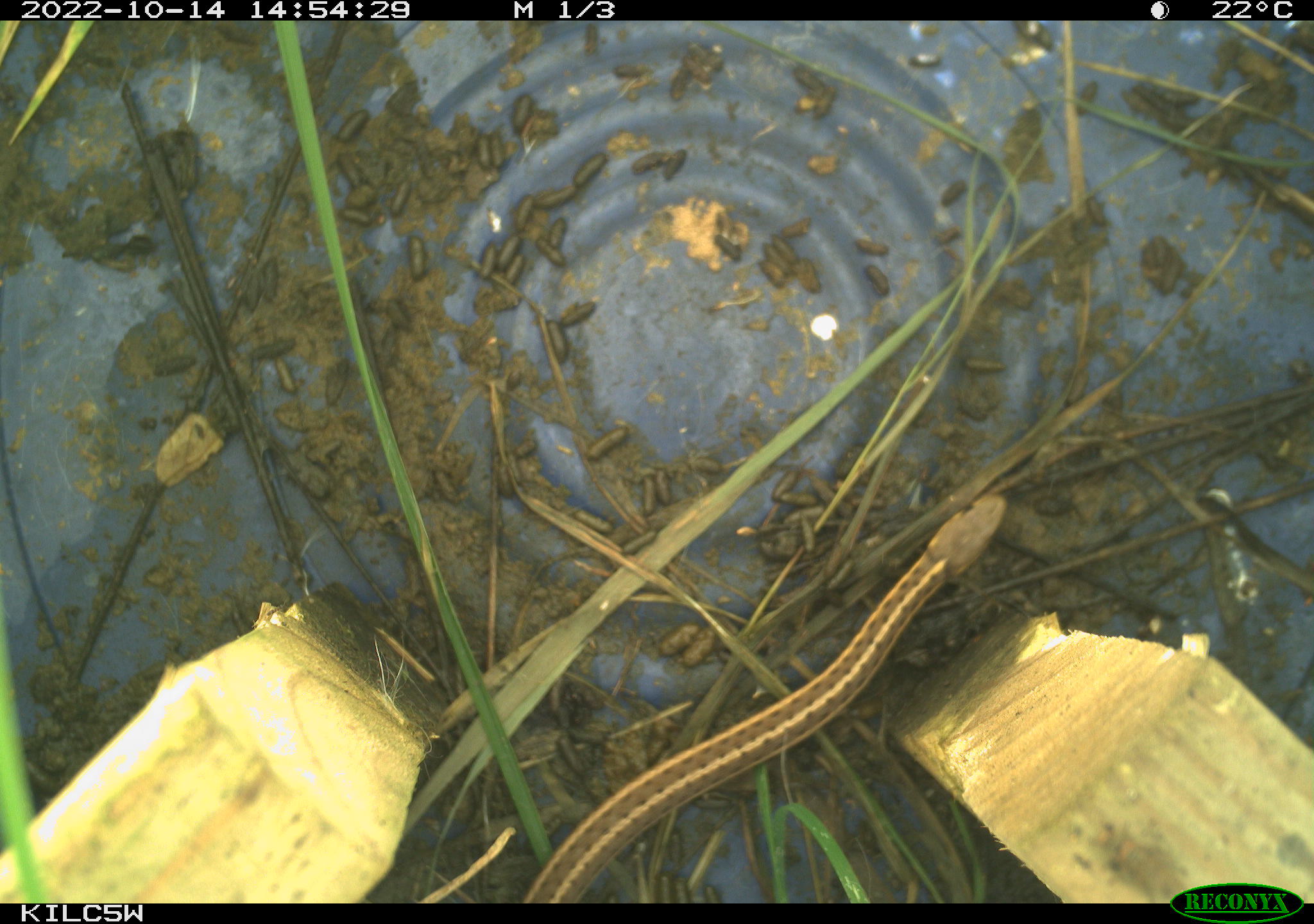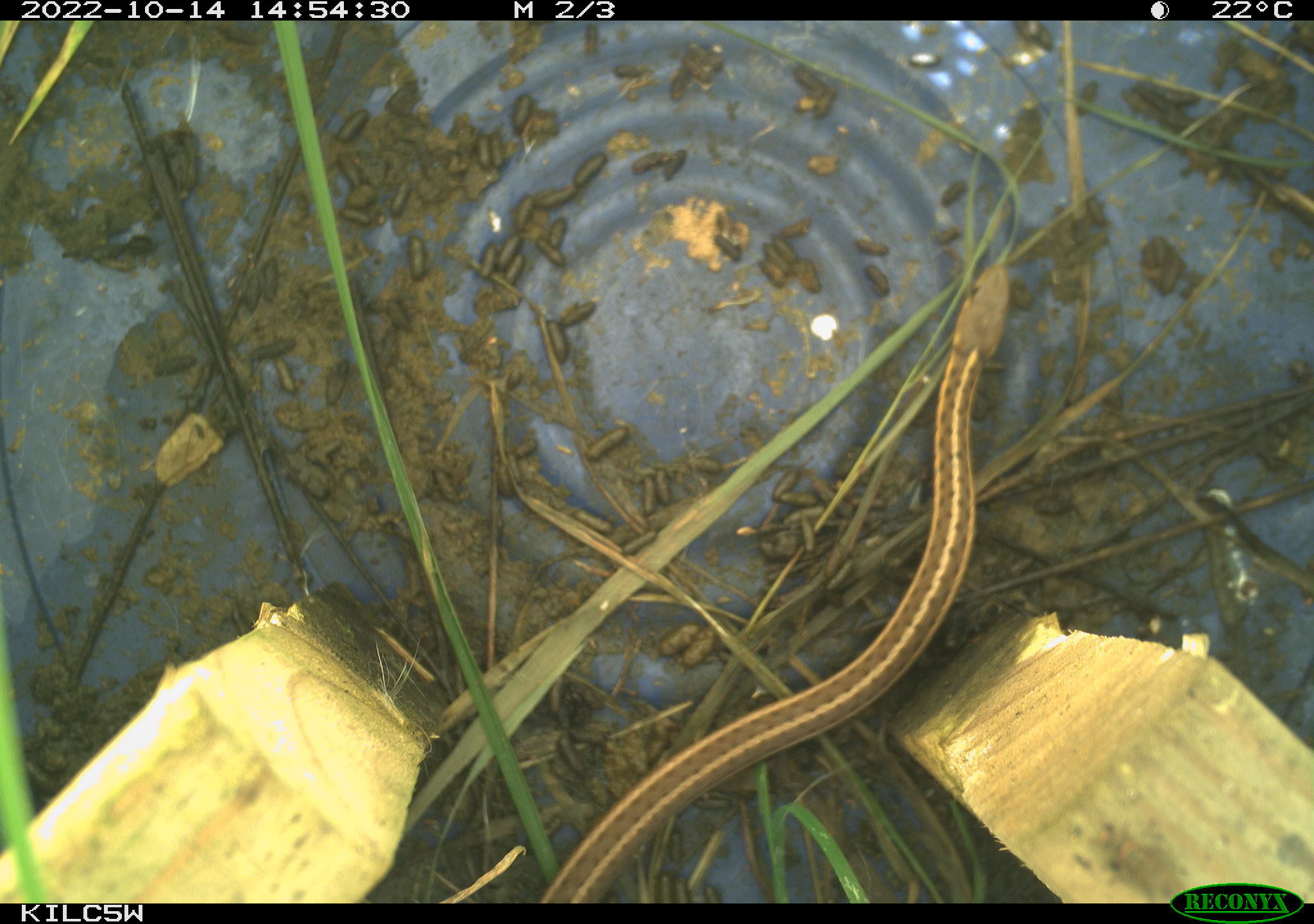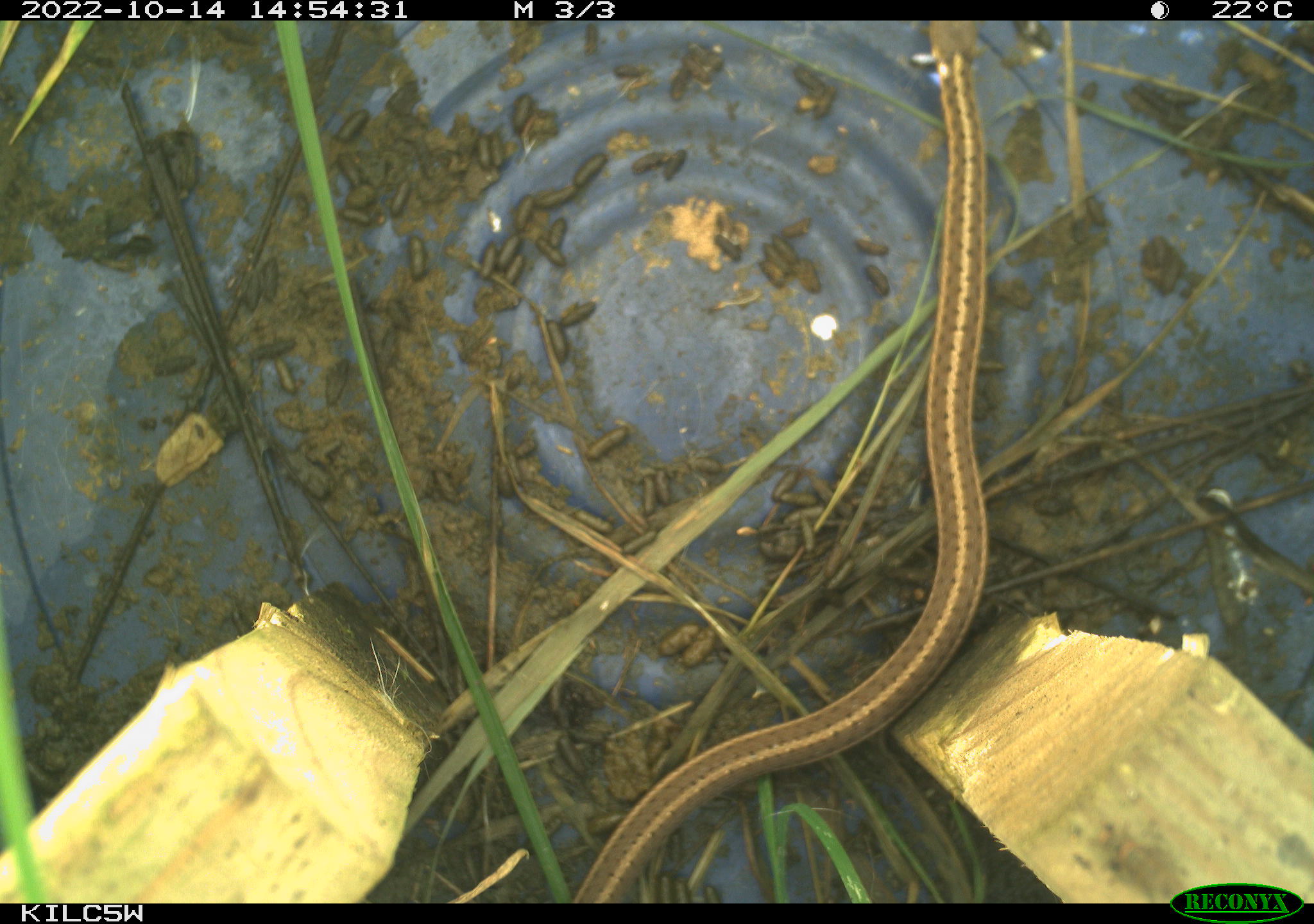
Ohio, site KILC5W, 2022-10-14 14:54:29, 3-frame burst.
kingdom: Animalia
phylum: Chordata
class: Reptilia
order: Squamata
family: Colubridae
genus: Thamnophis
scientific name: Thamnophis sirtalis sirtalis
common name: eastern gartersnake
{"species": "eastern gartersnake (Thamnophis sirtalis sirtalis)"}